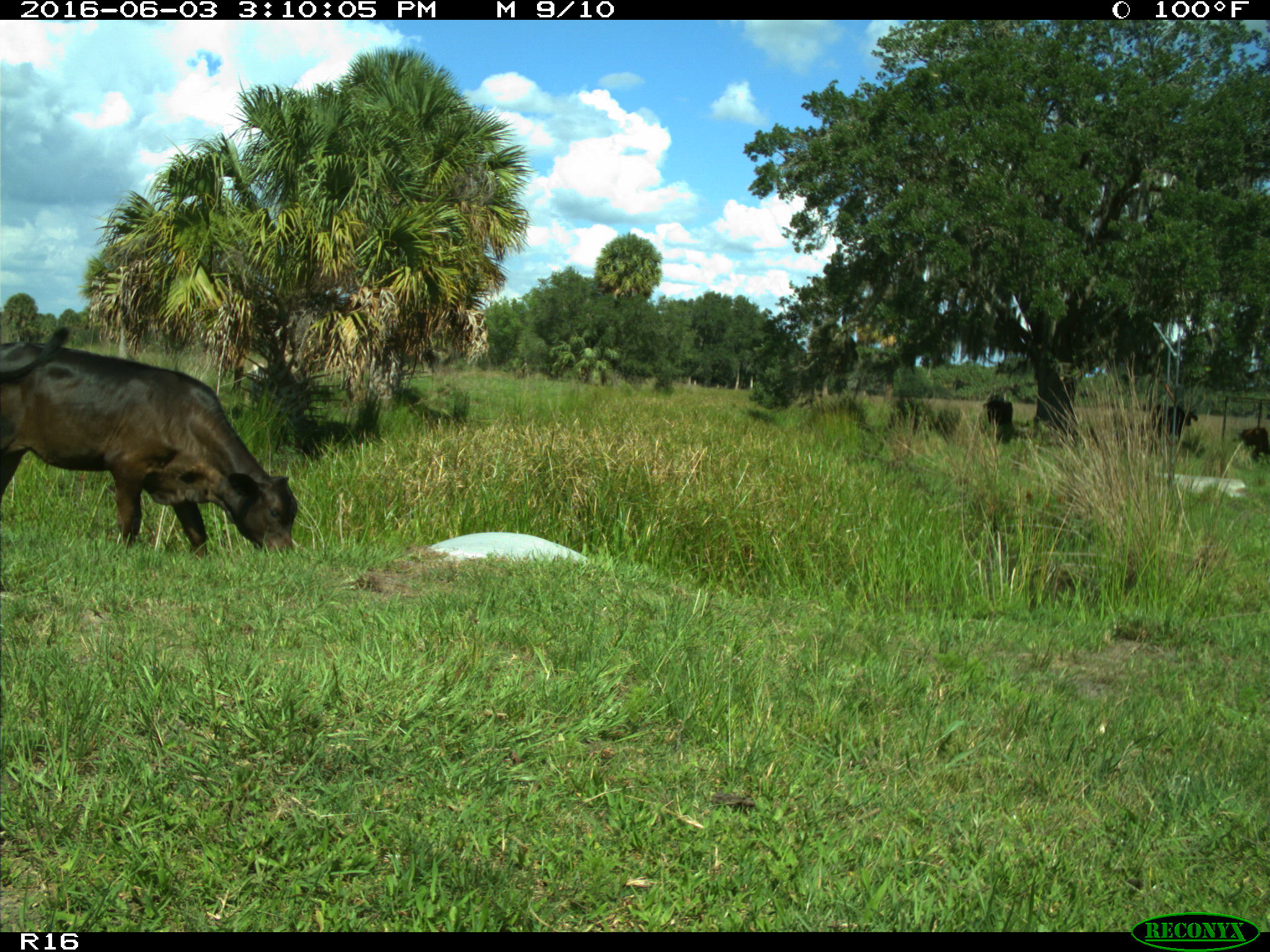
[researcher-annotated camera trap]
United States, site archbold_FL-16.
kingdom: Animalia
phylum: Chordata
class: Mammalia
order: Artiodactyla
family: Bovidae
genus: Bos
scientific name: Bos taurus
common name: domestic cow